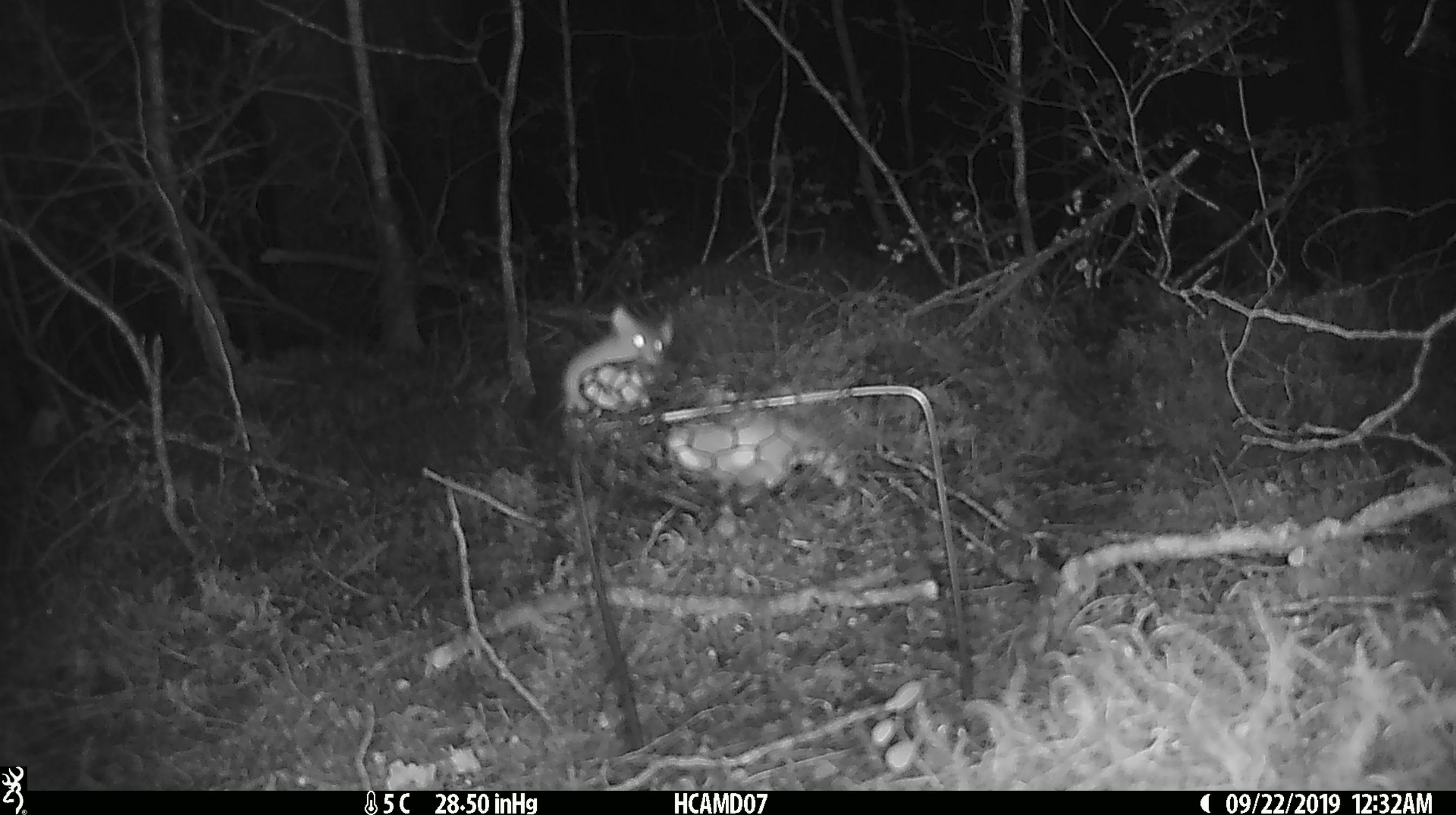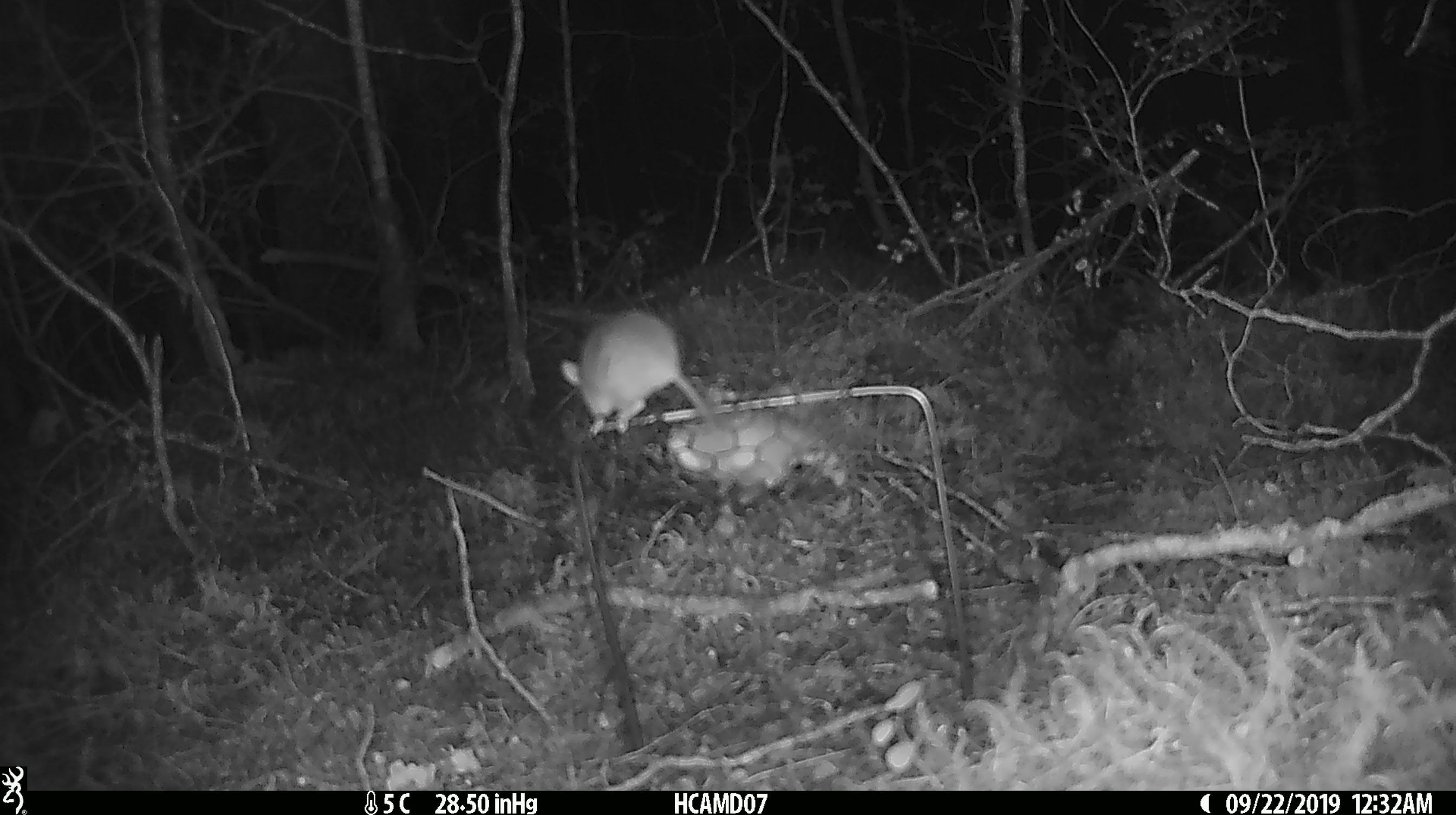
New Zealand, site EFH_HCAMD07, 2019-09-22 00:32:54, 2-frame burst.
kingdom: Animalia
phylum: Chordata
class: Mammalia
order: Rodentia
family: Muridae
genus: Mus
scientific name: Mus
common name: mouse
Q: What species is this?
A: Mouse (Mus).